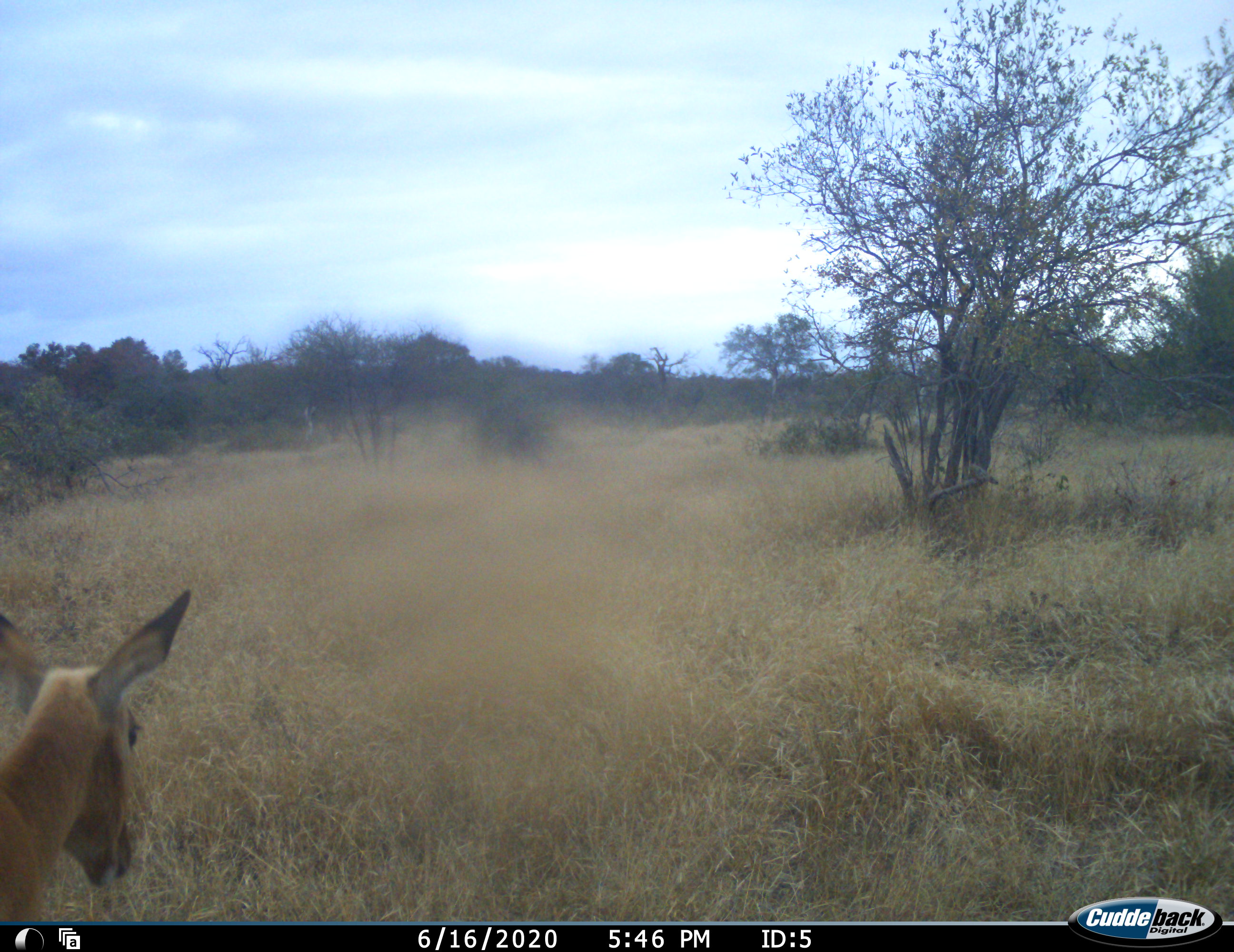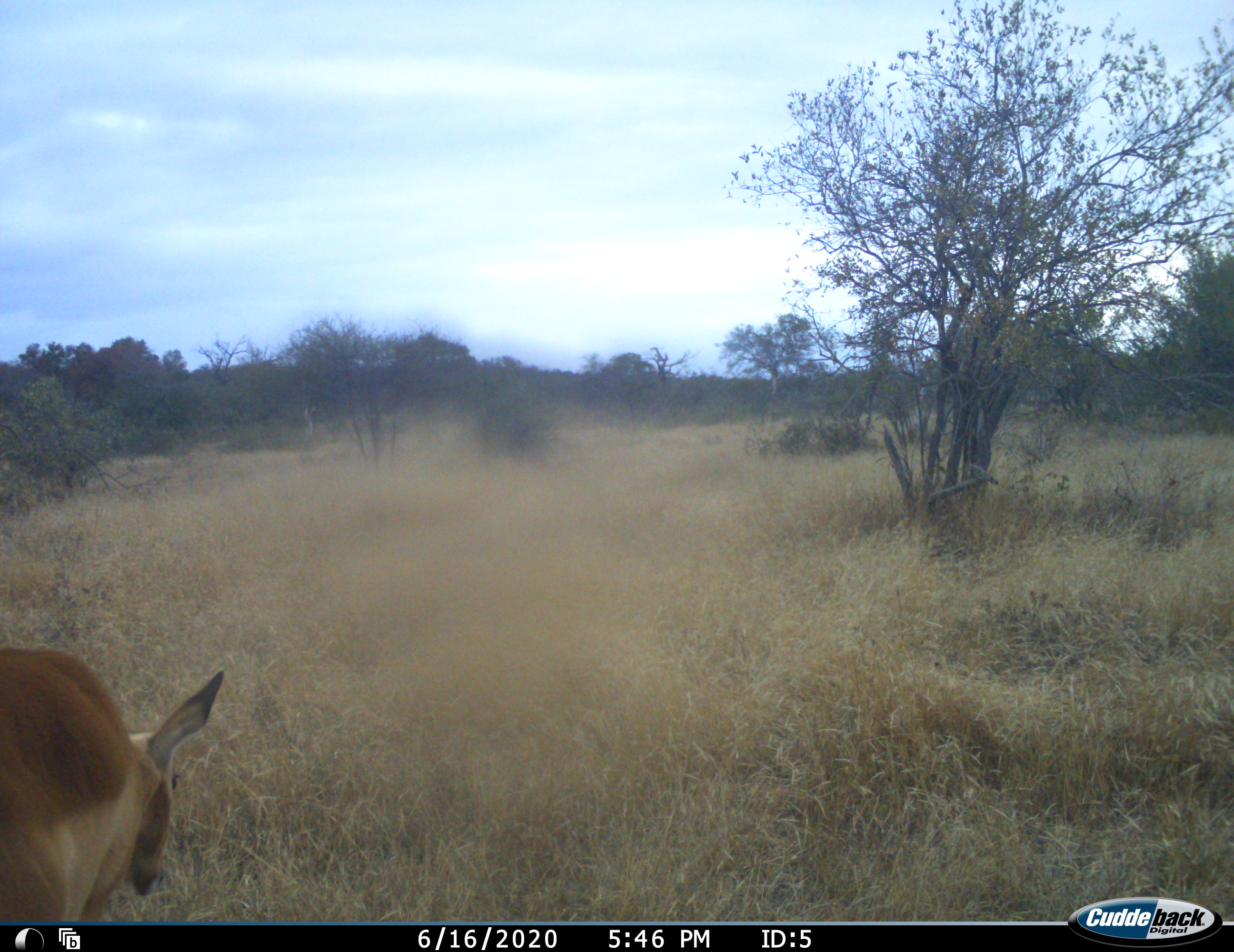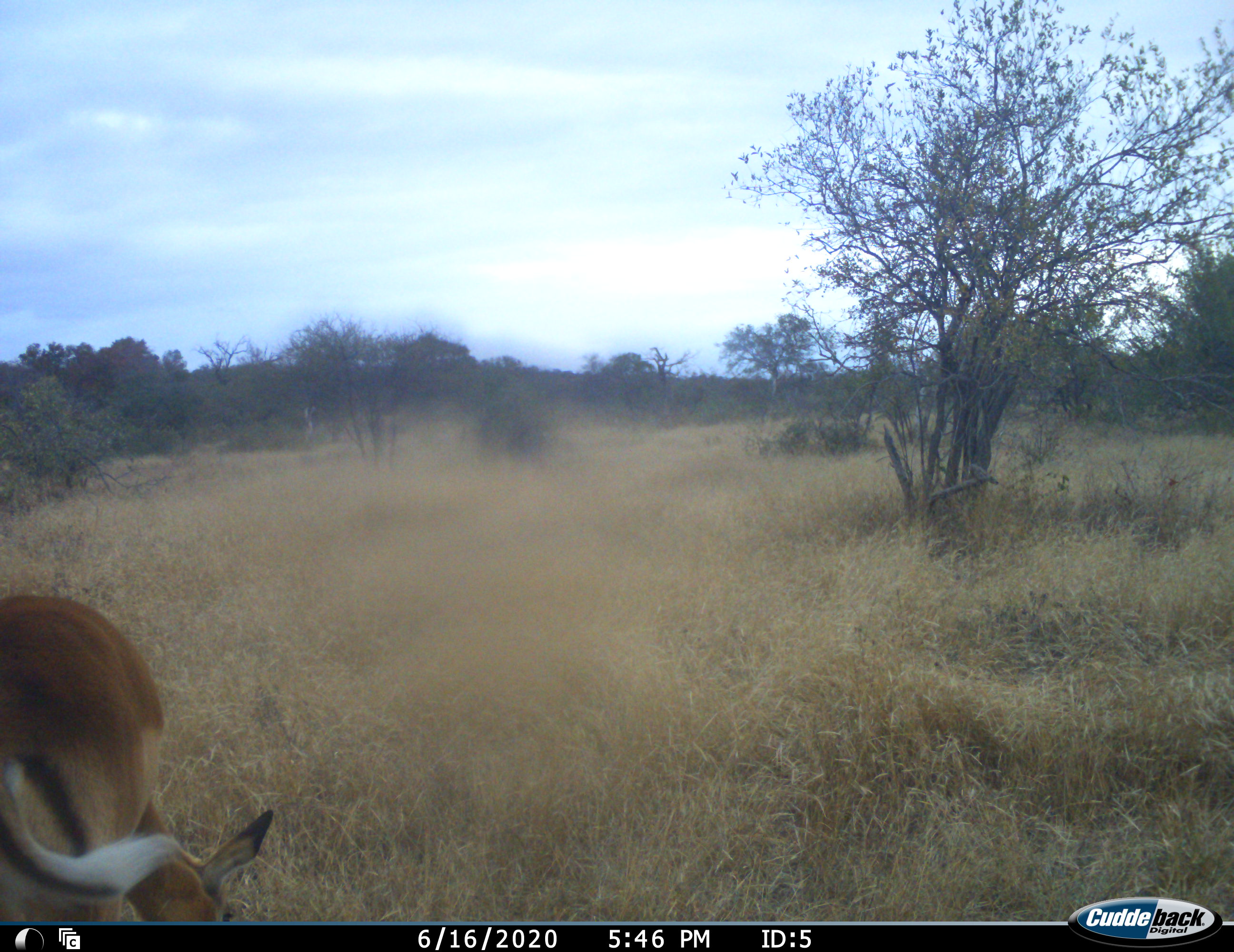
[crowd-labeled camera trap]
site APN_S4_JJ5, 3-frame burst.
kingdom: Animalia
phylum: Chordata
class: Mammalia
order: Artiodactyla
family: Bovidae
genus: Aepyceros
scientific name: Aepyceros melampus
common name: impala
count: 1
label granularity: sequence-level